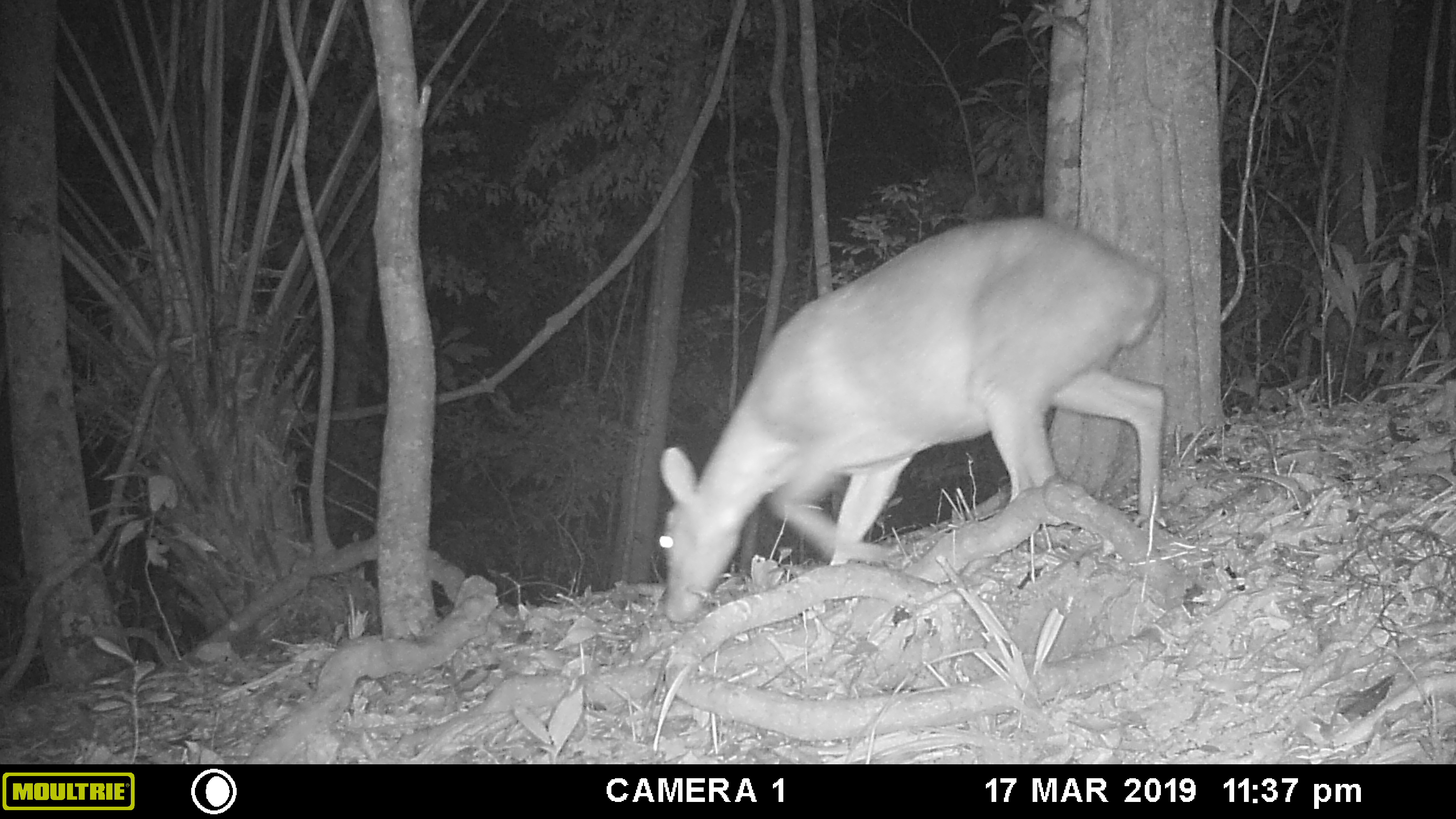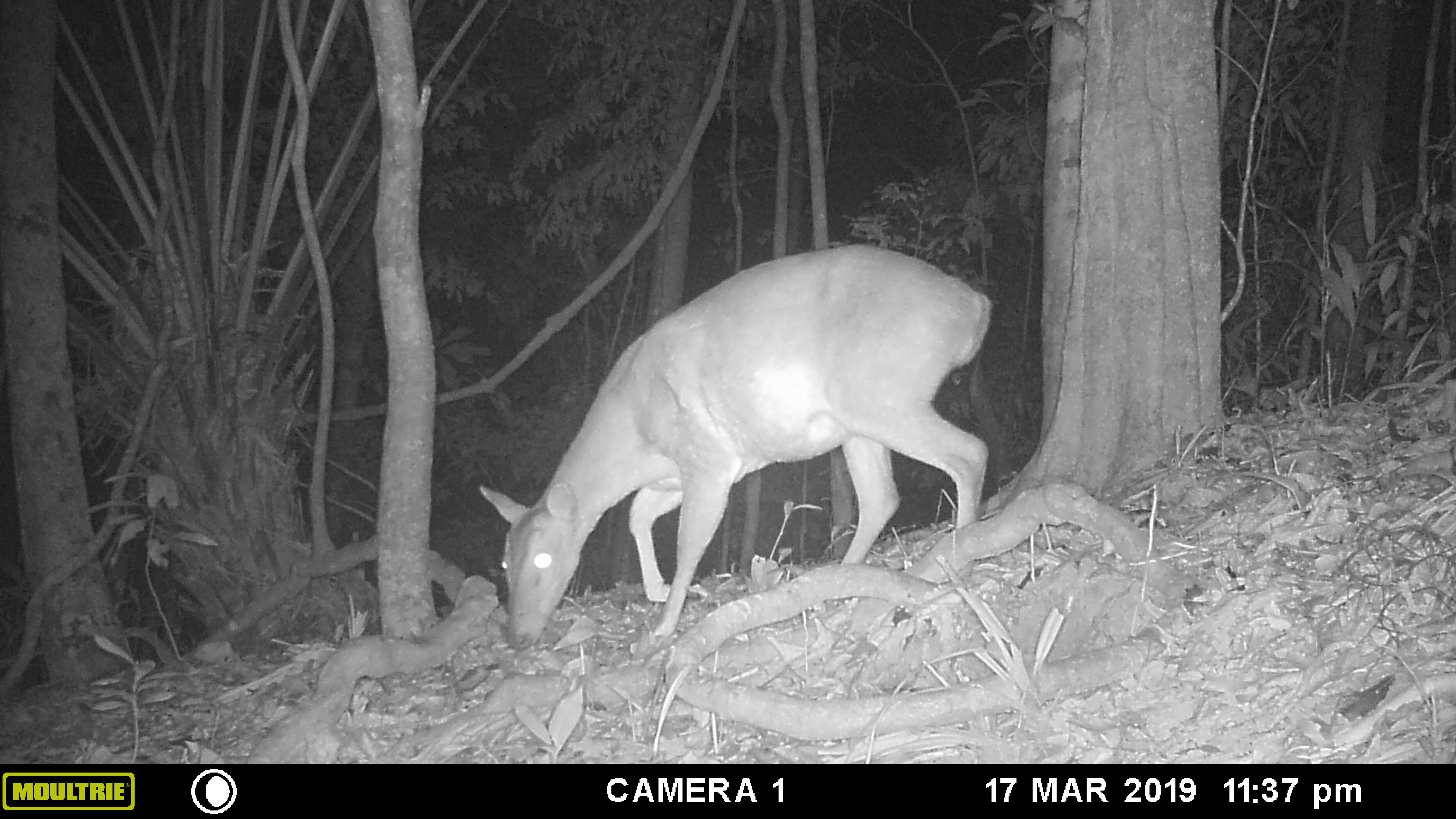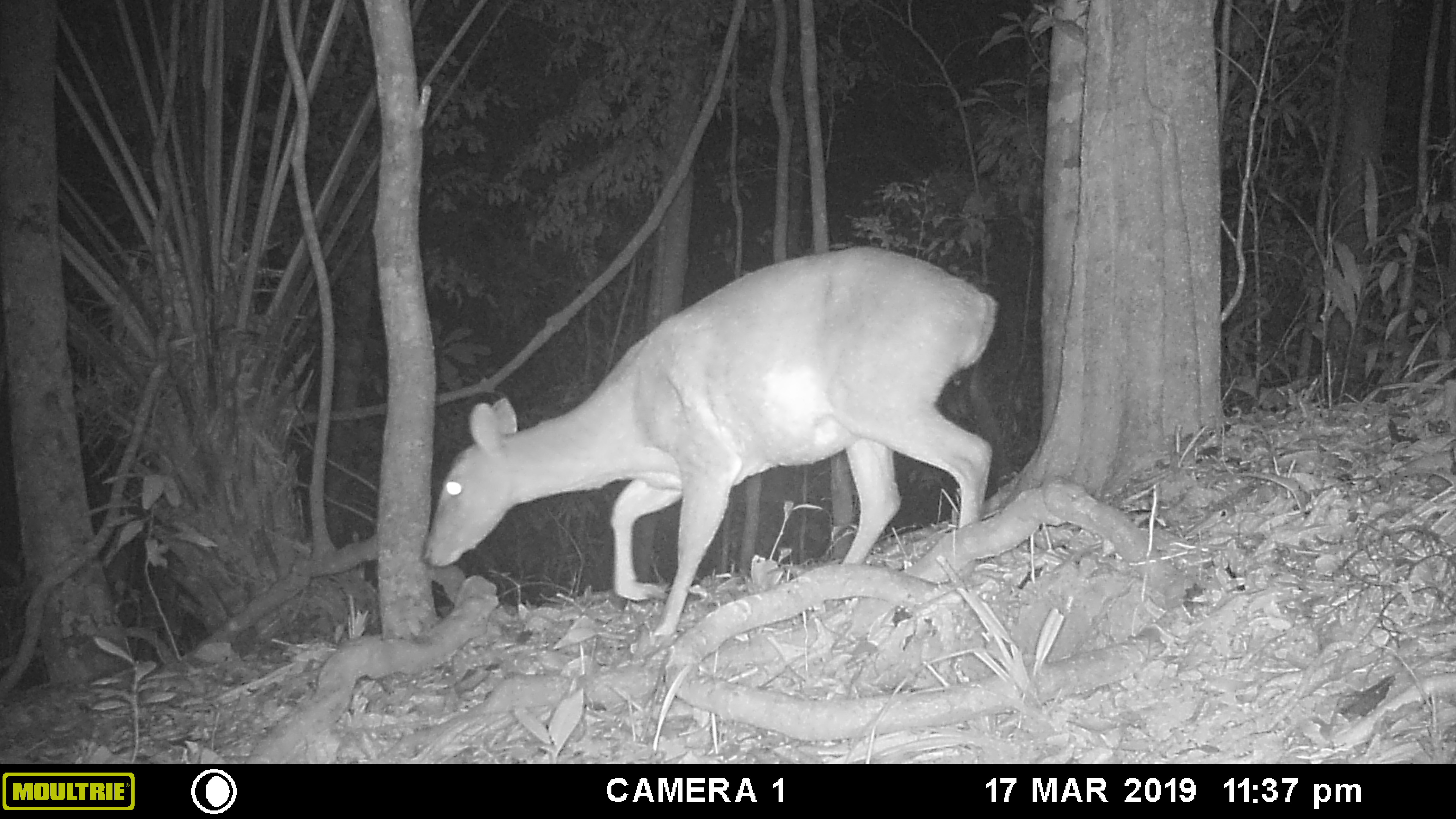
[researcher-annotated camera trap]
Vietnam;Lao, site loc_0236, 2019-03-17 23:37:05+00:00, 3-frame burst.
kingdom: Animalia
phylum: Chordata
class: Mammalia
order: Artiodactyla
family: Cervidae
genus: Muntiacus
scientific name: Muntiacus vuquangensis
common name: large-antlered muntjac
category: large antlered muntjac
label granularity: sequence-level